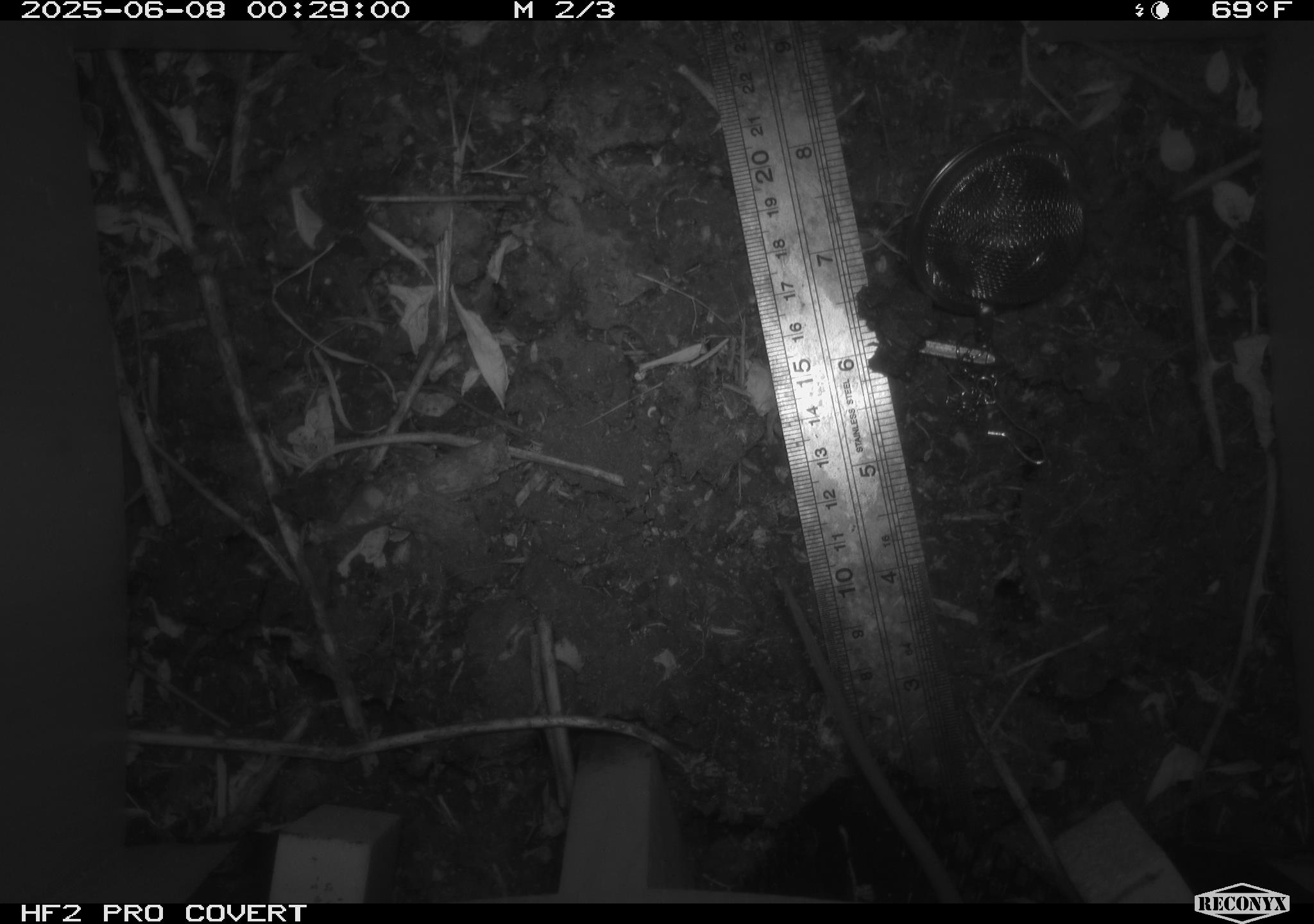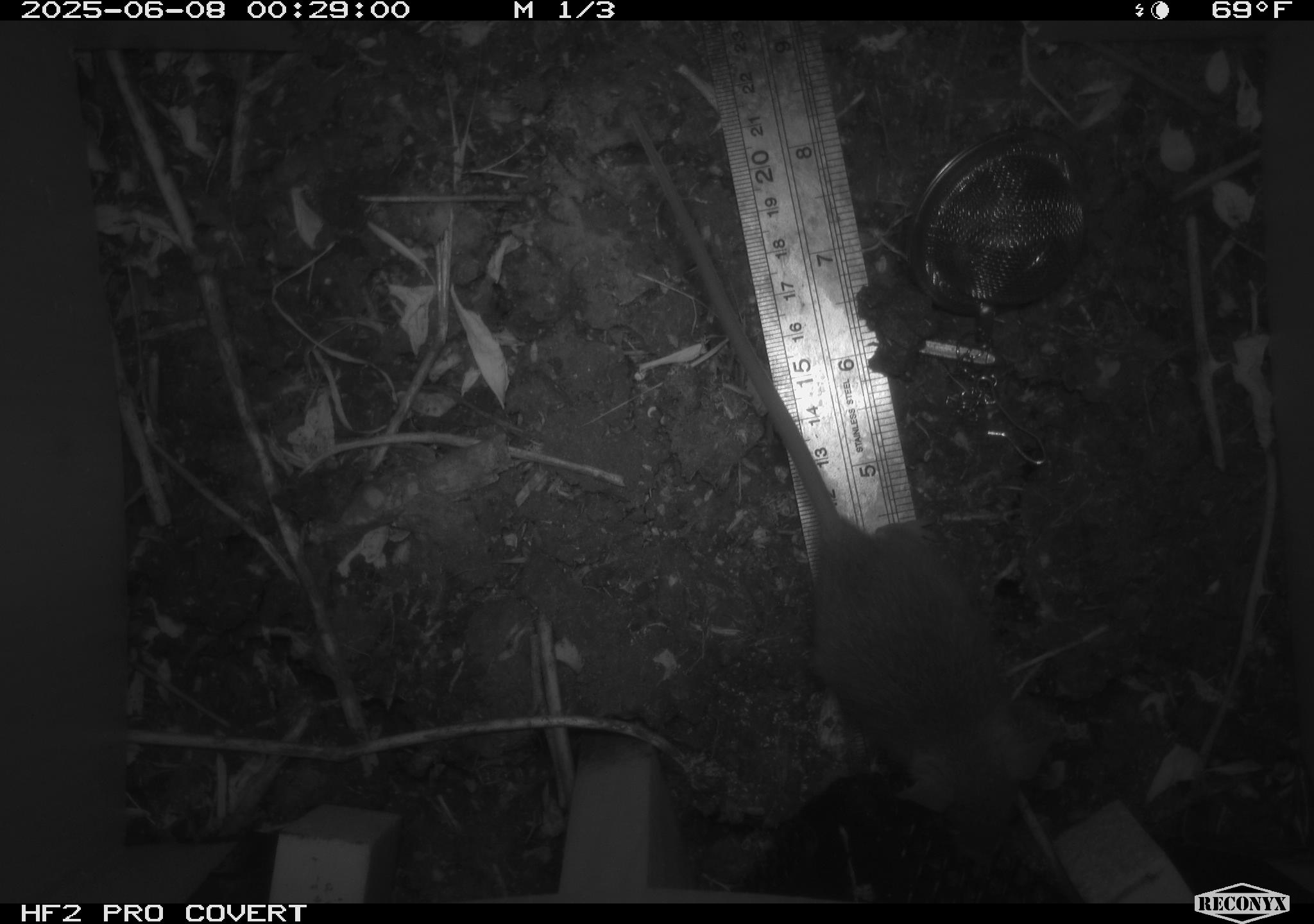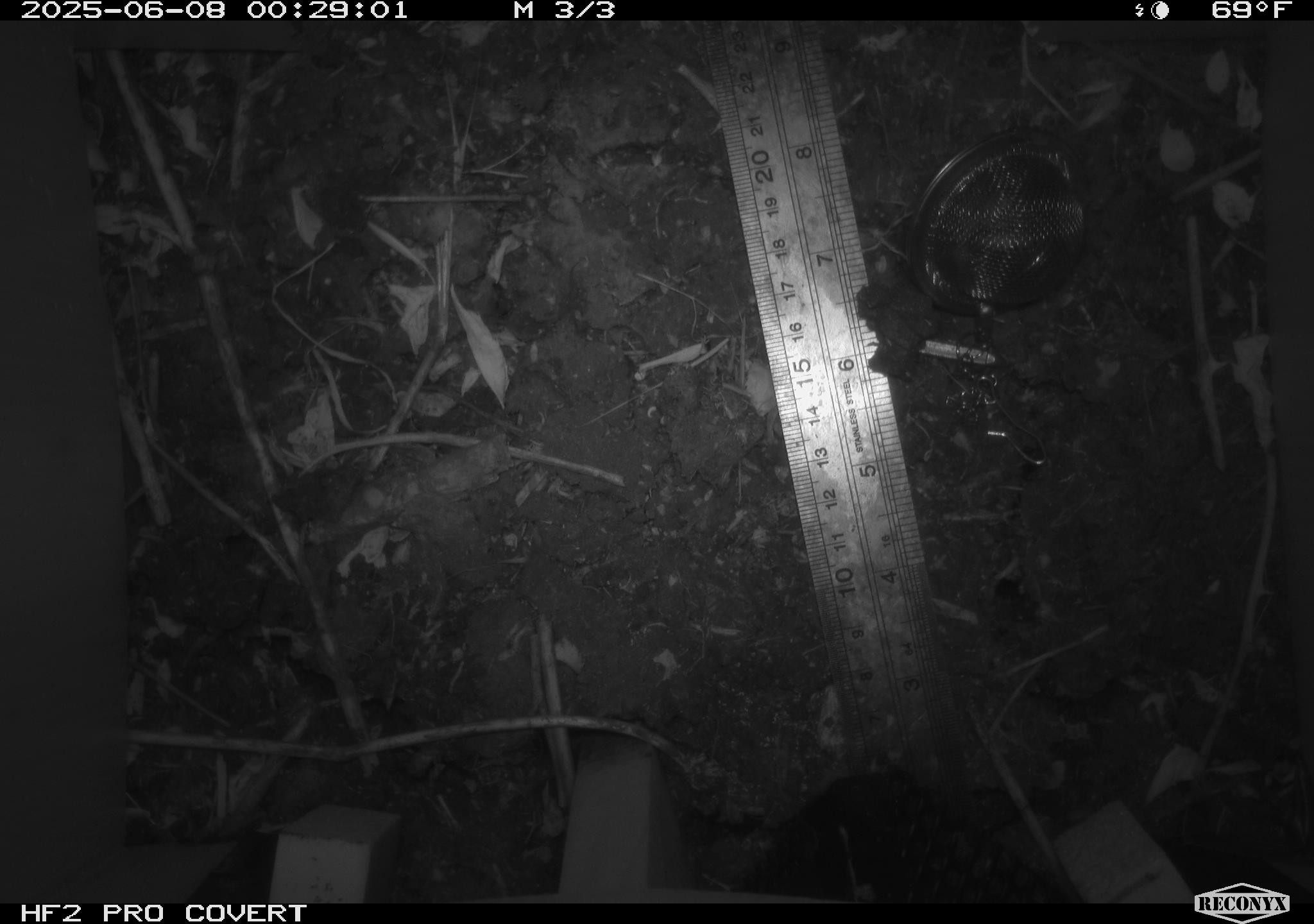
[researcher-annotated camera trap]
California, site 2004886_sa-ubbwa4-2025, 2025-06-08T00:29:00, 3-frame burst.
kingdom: Animalia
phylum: Chordata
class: Mammalia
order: Rodentia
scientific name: Rodentia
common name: rodent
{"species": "rodent (Rodentia)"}